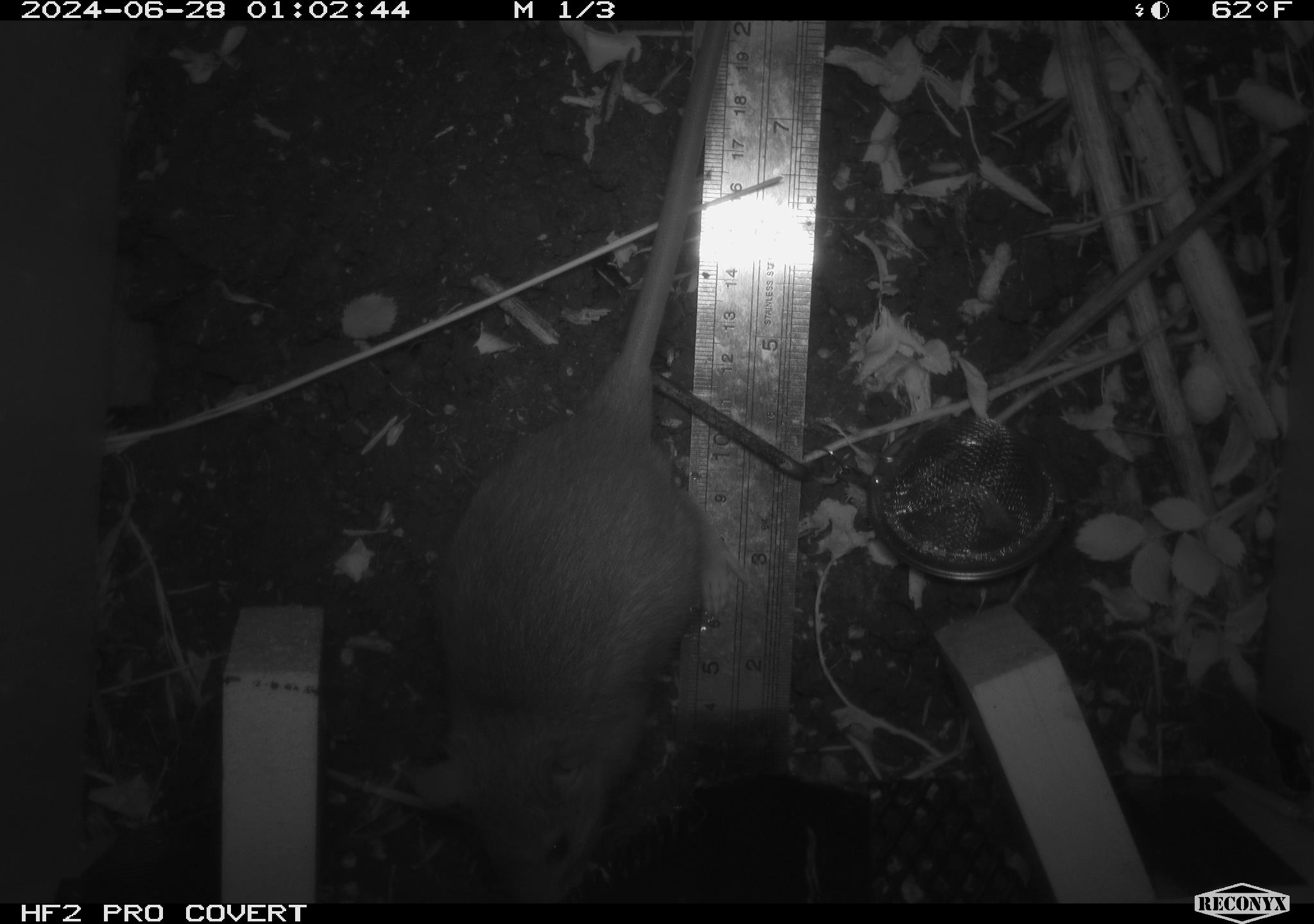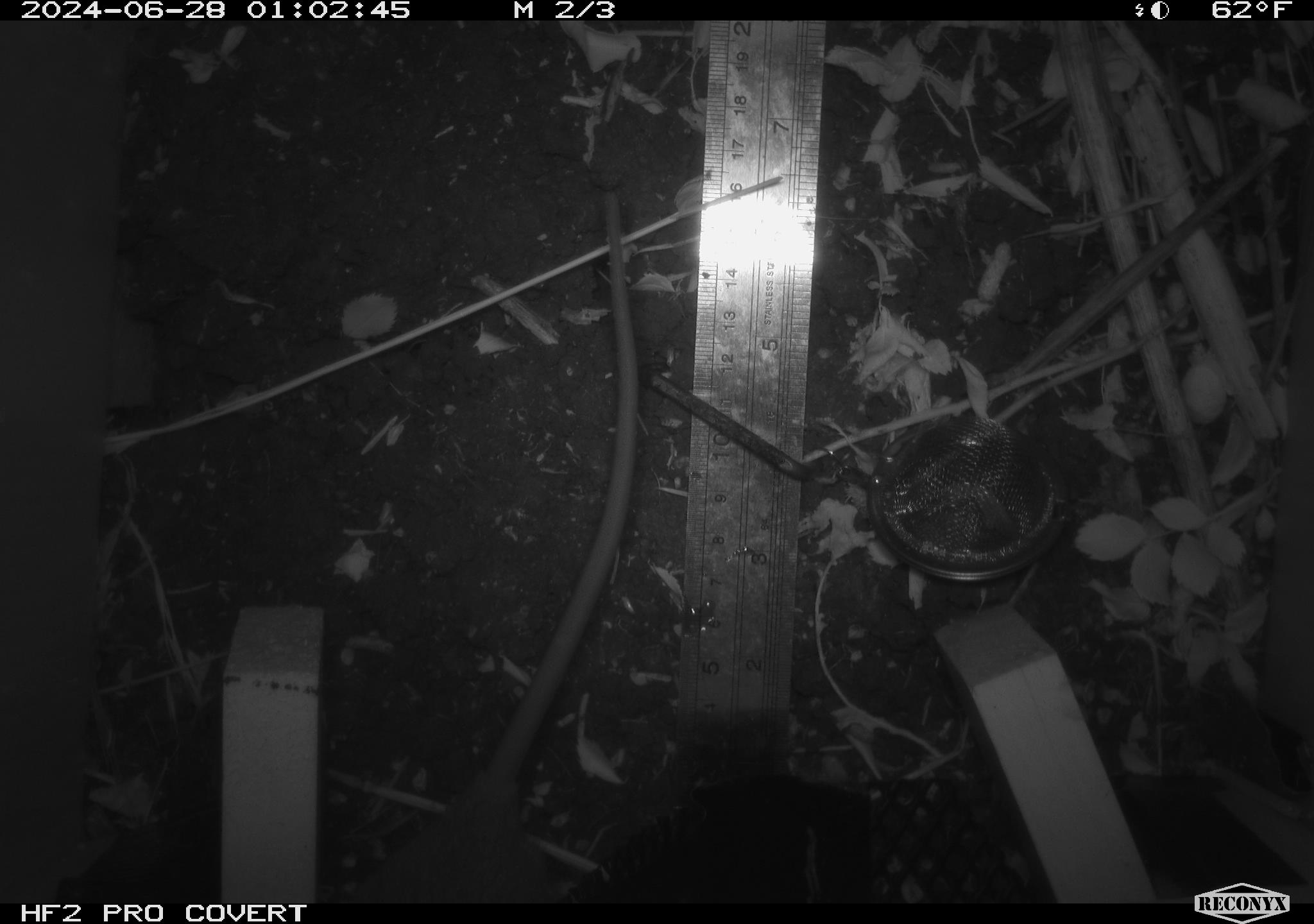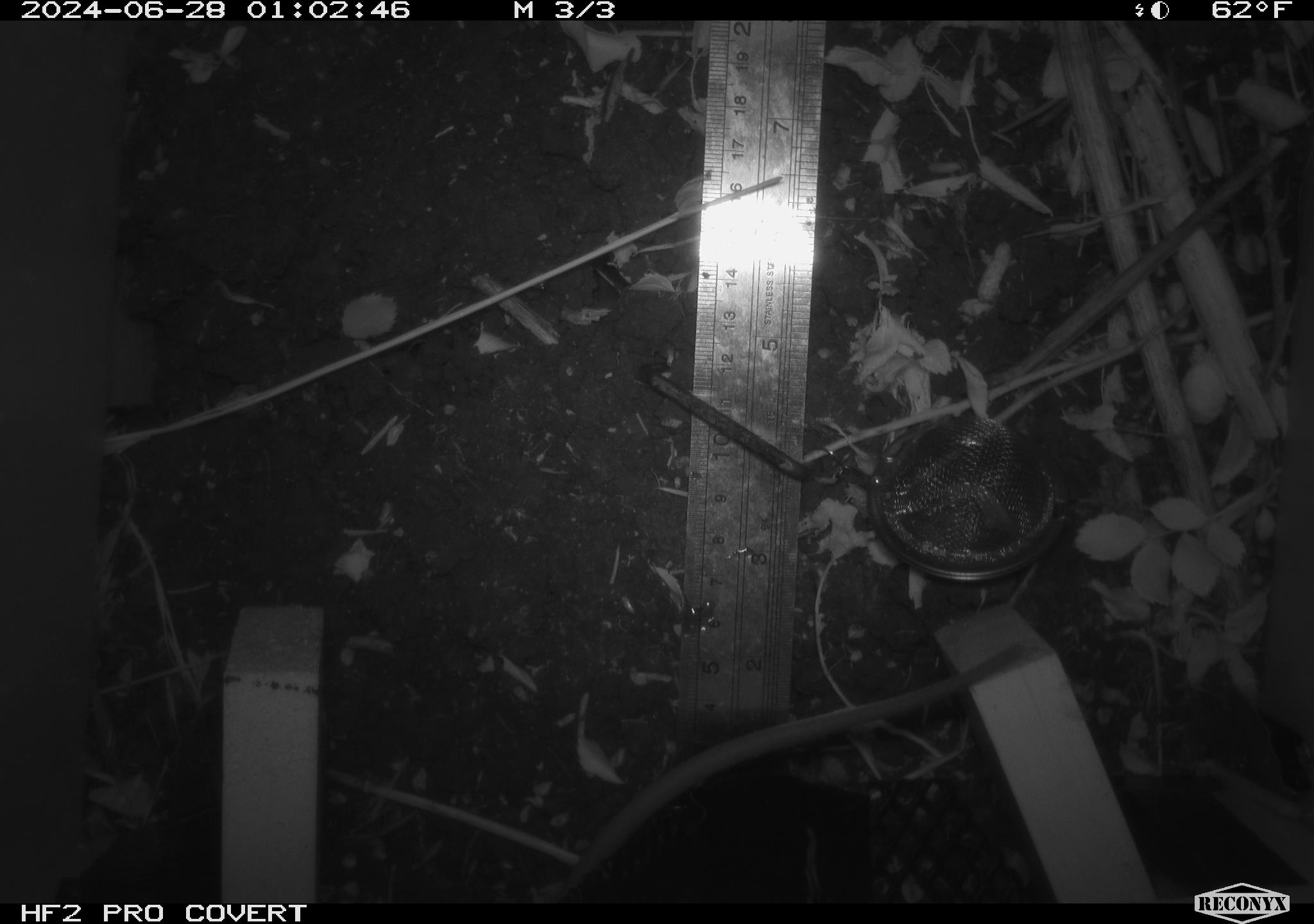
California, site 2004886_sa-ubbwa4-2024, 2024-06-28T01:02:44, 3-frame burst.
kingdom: Animalia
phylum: Chordata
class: Mammalia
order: Rodentia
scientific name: Rodentia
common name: woodrat or rat or mouse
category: woodrat or rat or mouse species